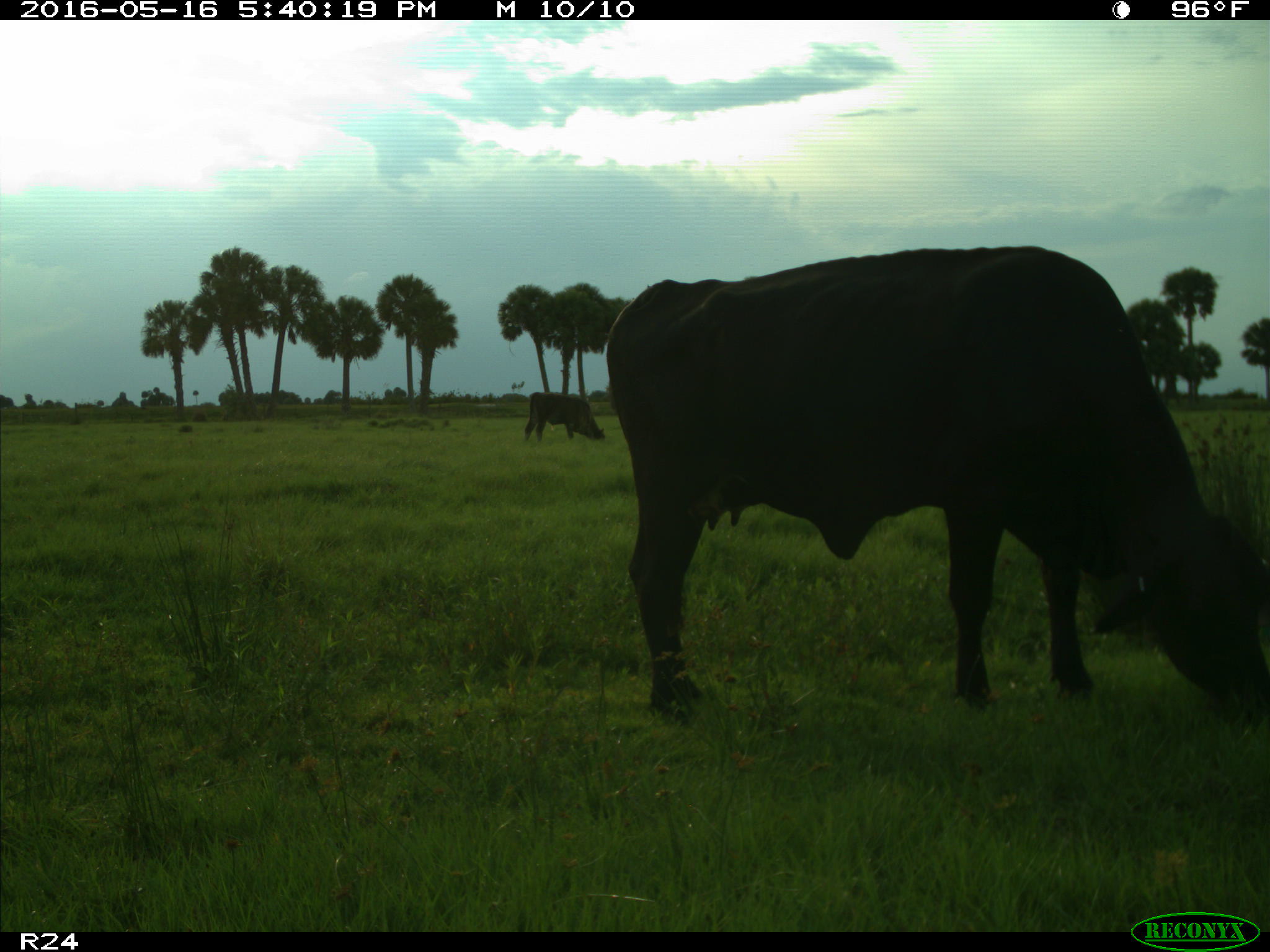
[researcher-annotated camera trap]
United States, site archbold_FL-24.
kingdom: Animalia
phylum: Chordata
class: Mammalia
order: Artiodactyla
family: Bovidae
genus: Bos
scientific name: Bos taurus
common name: domestic cow